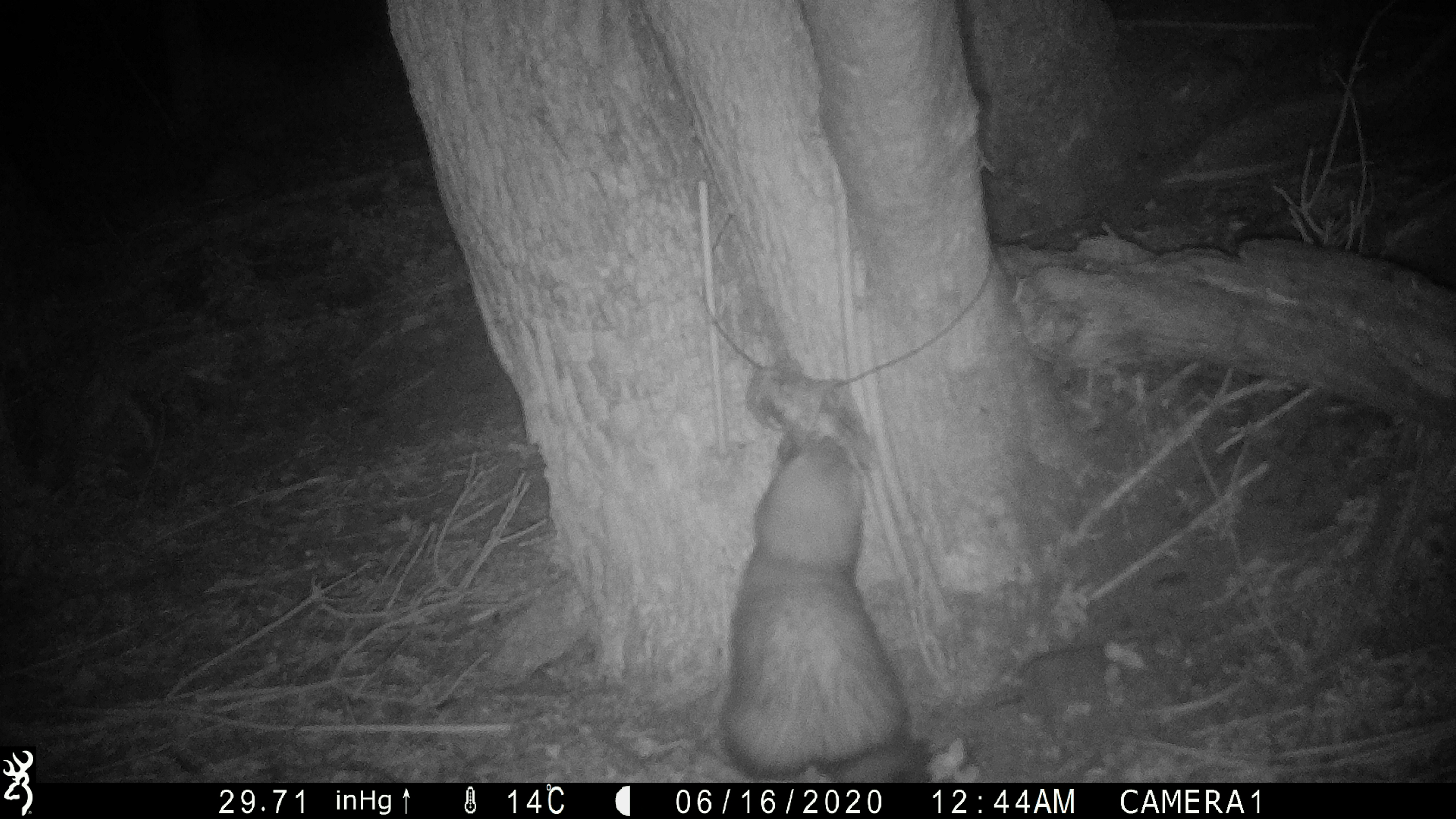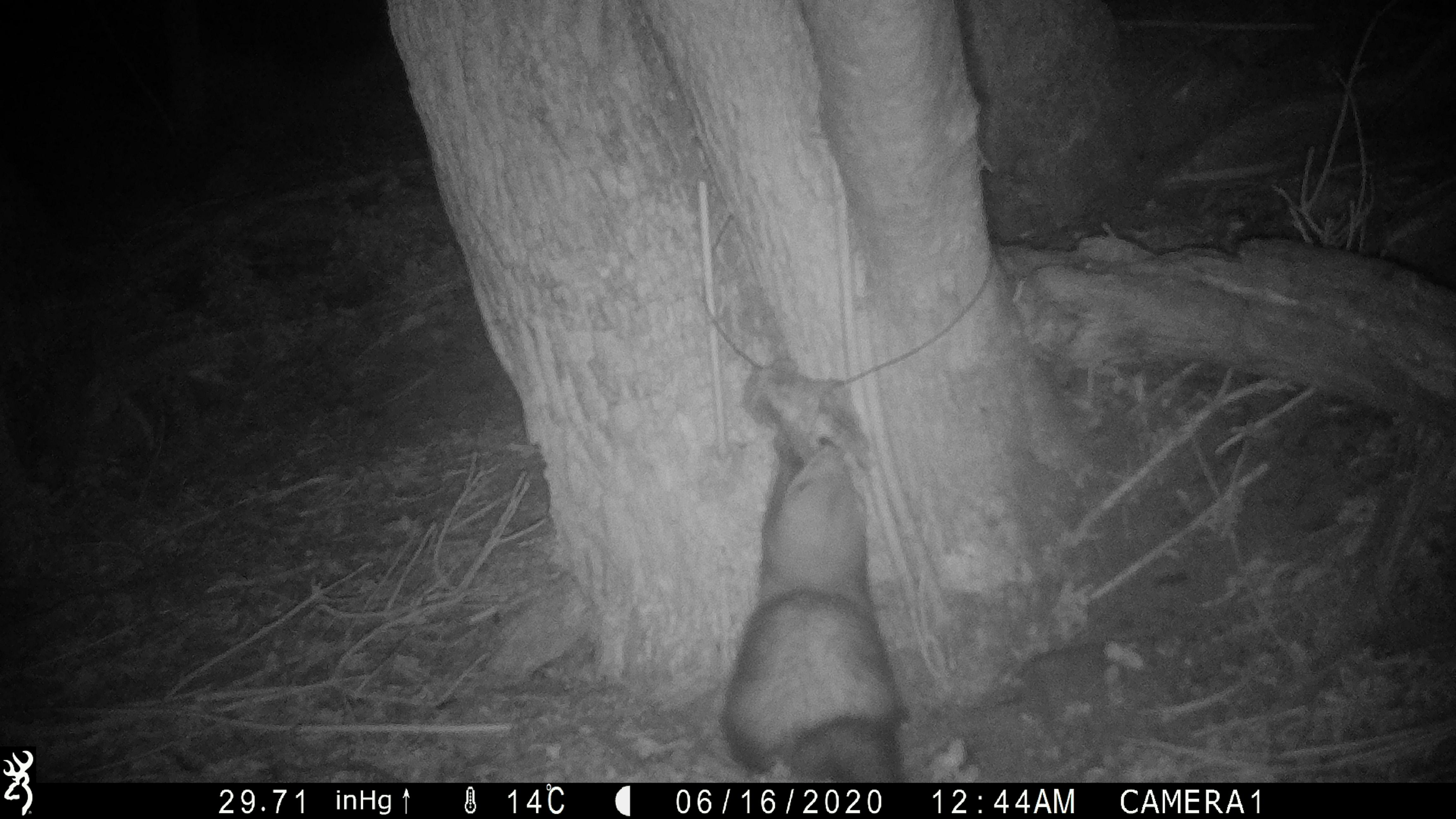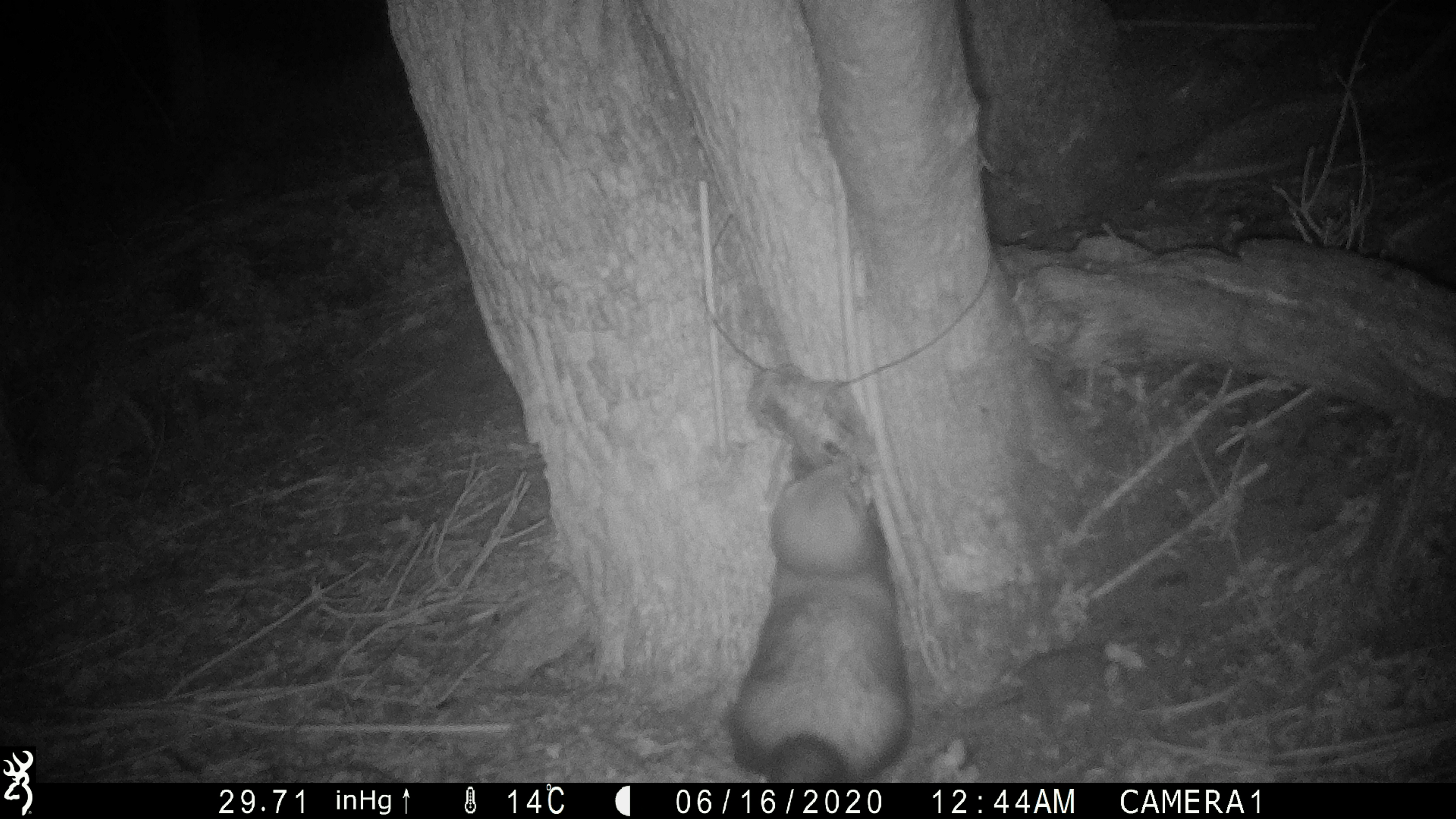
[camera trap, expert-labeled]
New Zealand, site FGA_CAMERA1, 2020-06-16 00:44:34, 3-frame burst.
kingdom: Animalia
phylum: Chordata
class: Mammalia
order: Carnivora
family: Mustelidae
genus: Mustela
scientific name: Mustela furo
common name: ferret